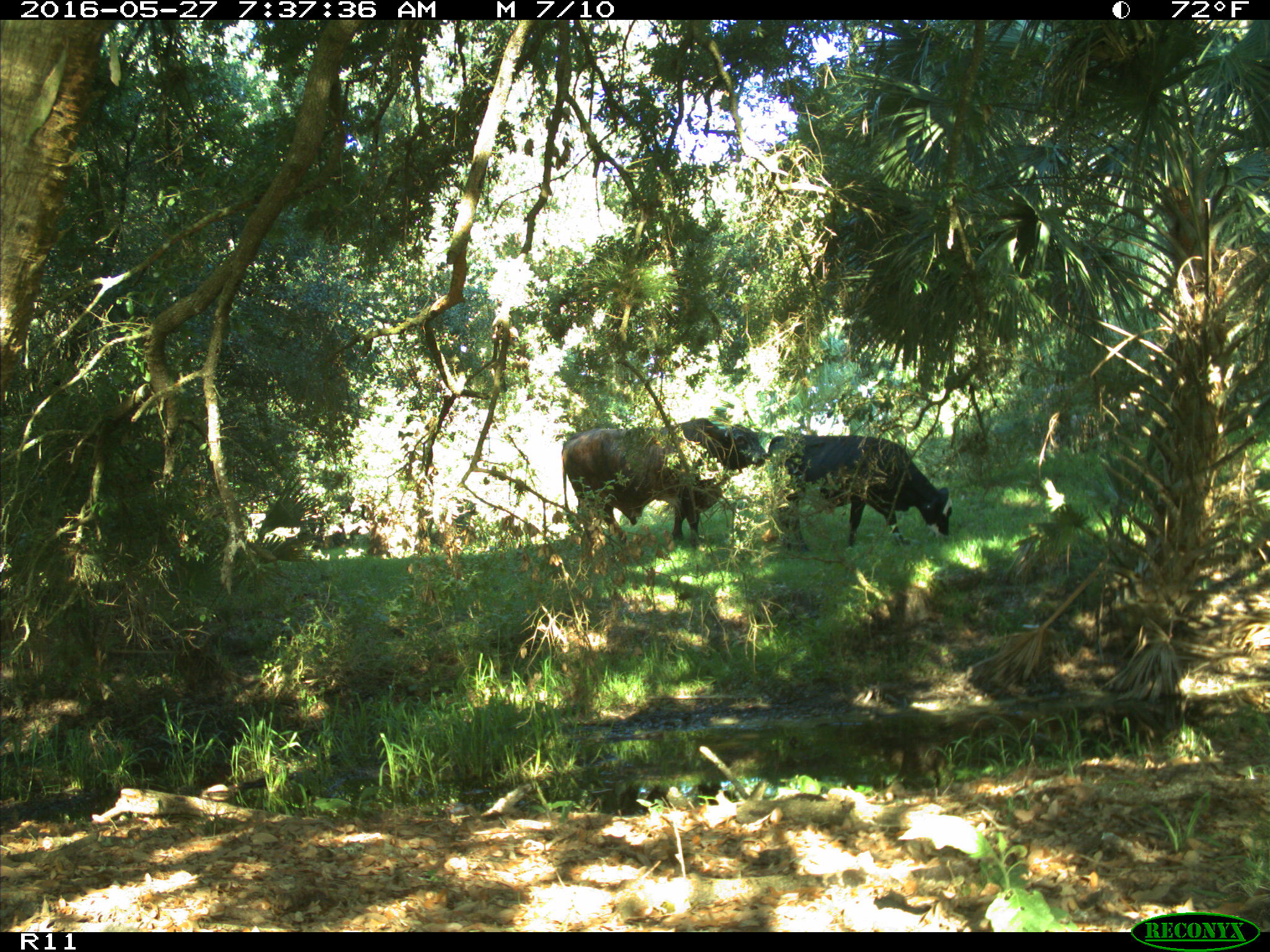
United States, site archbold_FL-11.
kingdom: Animalia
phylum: Chordata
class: Mammalia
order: Artiodactyla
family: Bovidae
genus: Bos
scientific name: Bos taurus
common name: domestic cow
Bos taurus (domestic cow).